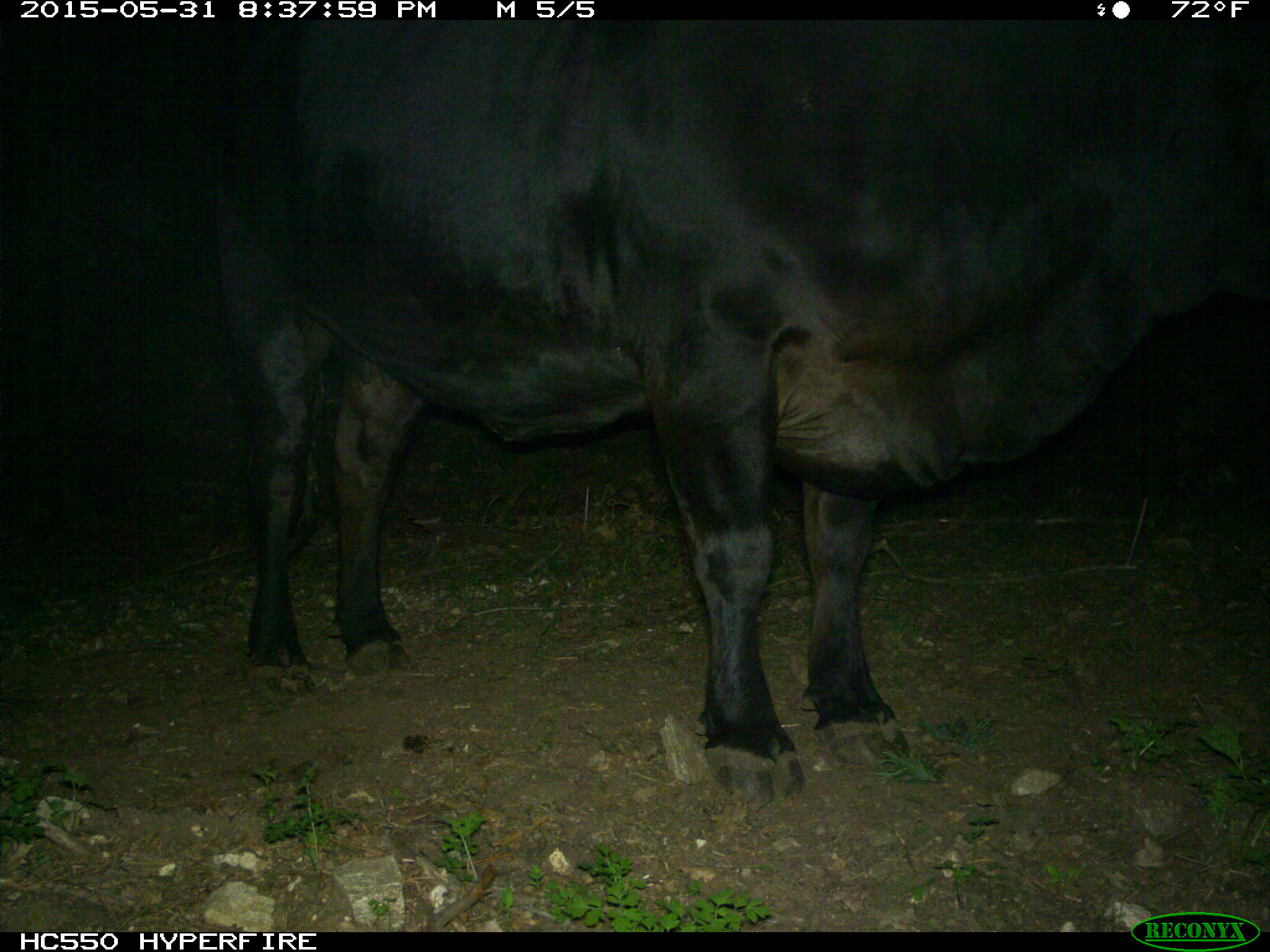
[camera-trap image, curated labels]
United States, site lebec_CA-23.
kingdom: Animalia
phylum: Chordata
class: Mammalia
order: Artiodactyla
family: Bovidae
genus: Bos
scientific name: Bos taurus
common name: domestic cow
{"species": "Bos taurus (domestic cow)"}